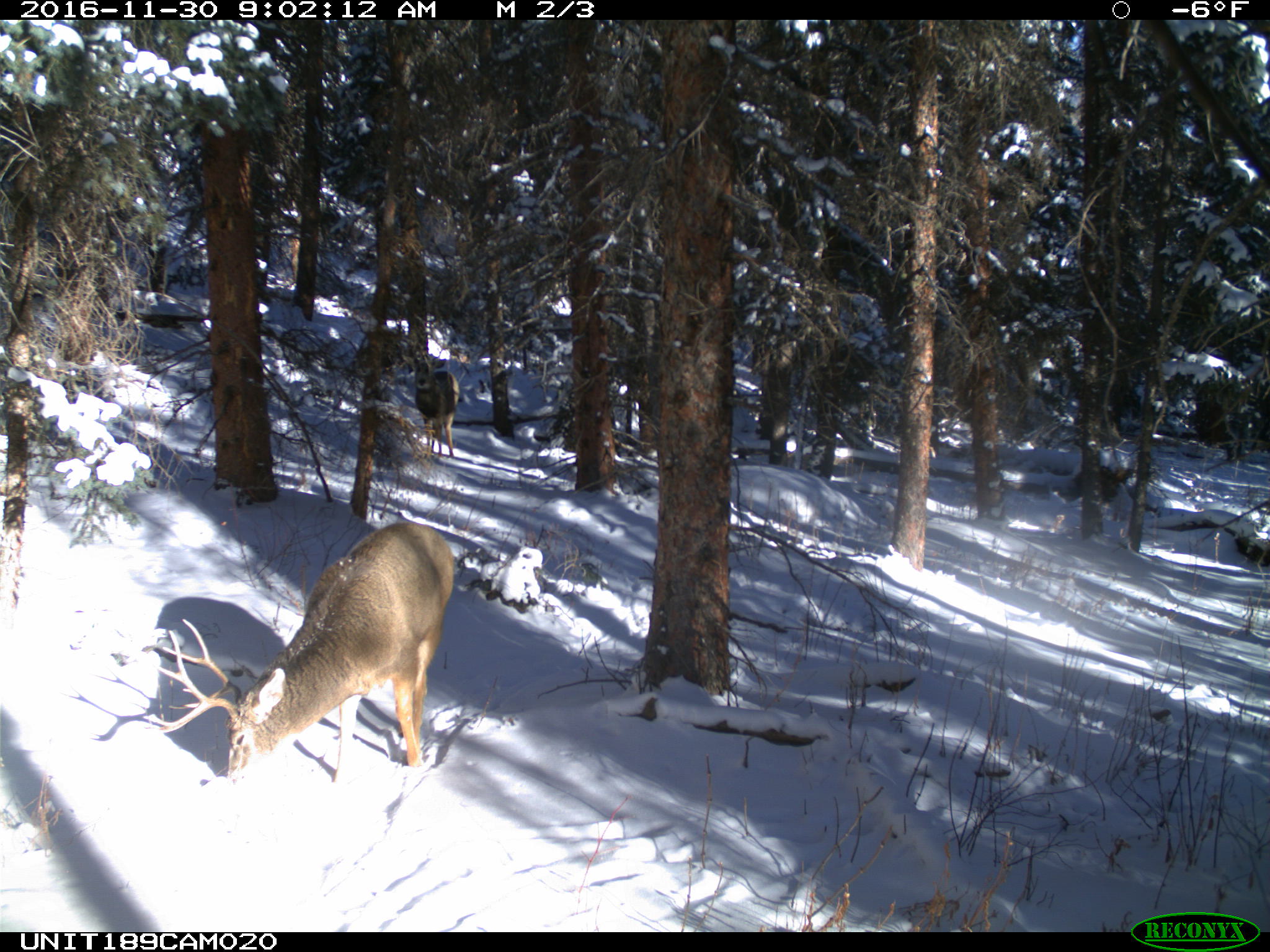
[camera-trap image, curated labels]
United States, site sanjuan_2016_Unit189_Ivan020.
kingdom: Animalia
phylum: Chordata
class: Mammalia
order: Artiodactyla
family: Cervidae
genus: Odocoileus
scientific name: Odocoileus hemionus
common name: mule deer